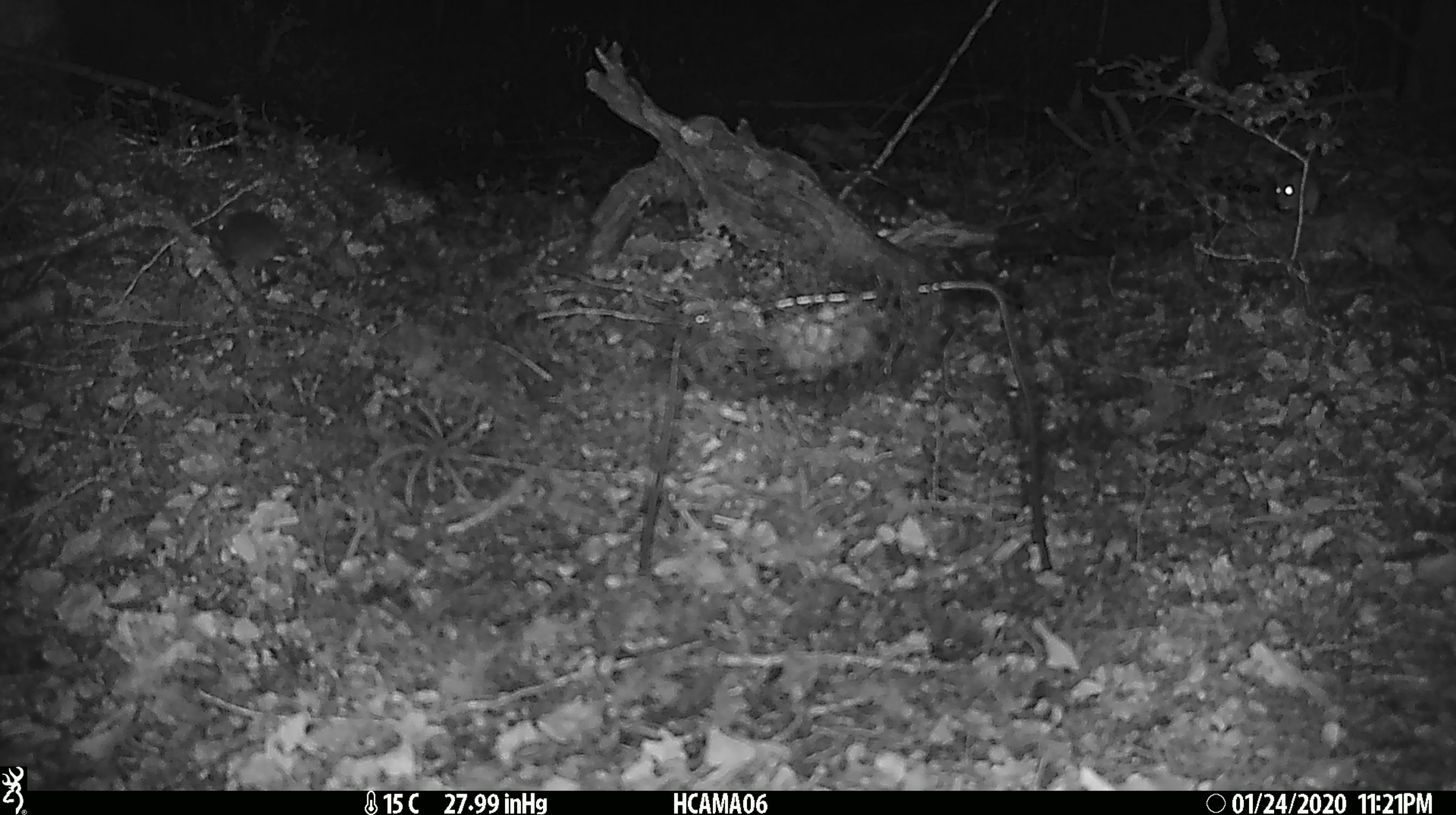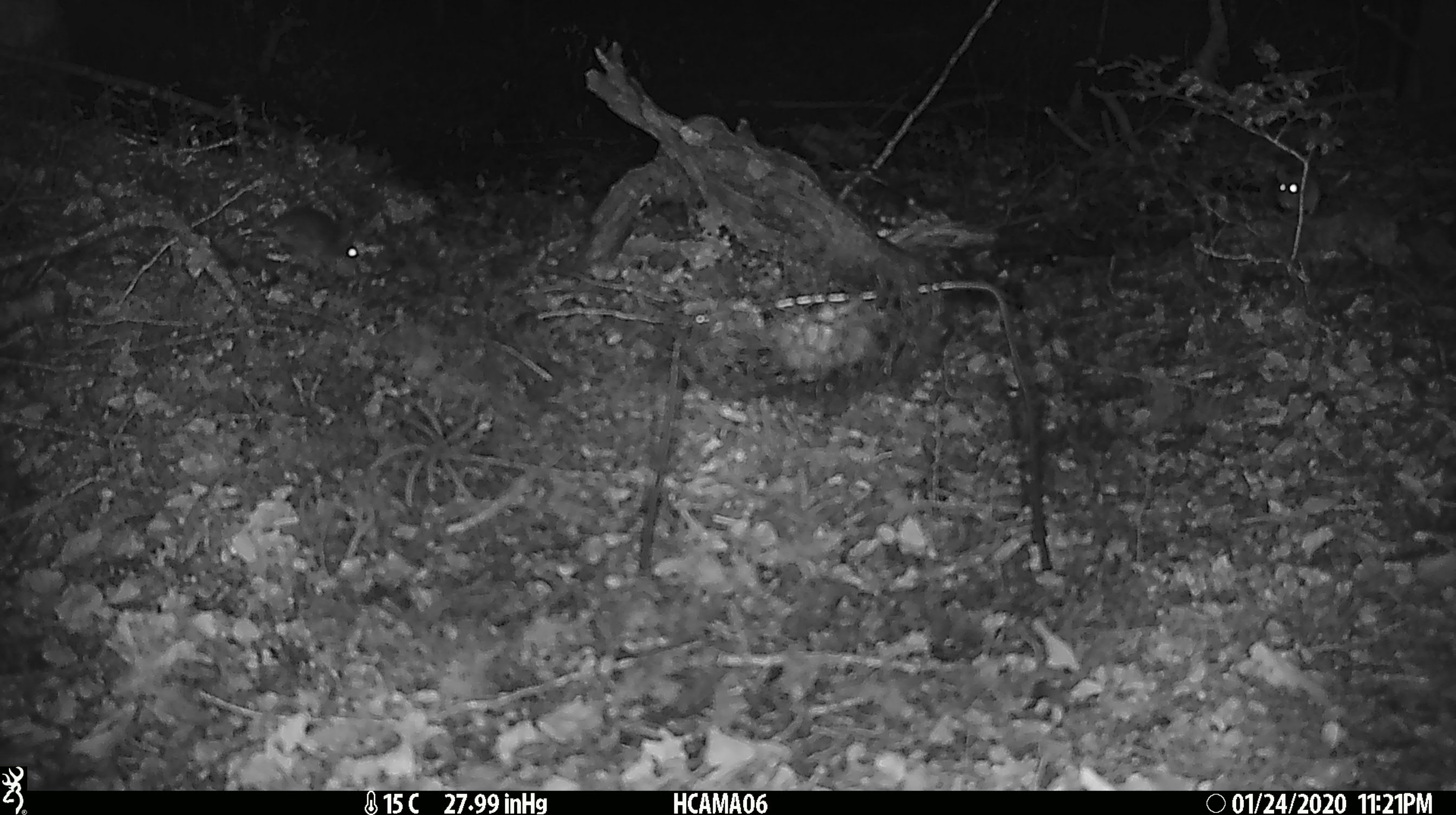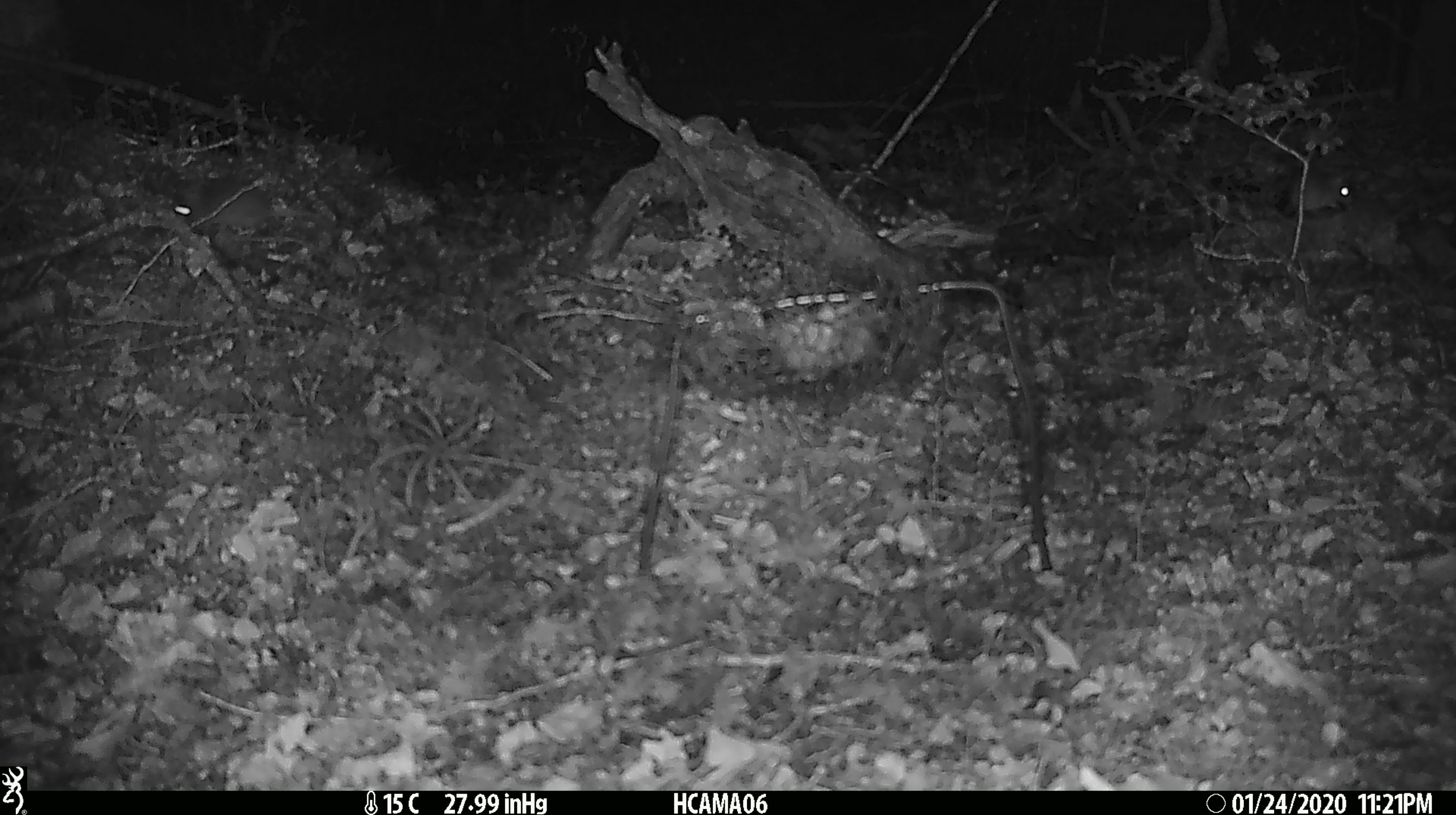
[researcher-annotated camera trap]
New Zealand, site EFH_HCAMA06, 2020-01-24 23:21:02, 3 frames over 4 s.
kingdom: Animalia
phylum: Chordata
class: Mammalia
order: Rodentia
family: Muridae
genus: Mus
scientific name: Mus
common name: mouse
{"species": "mouse (Mus)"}